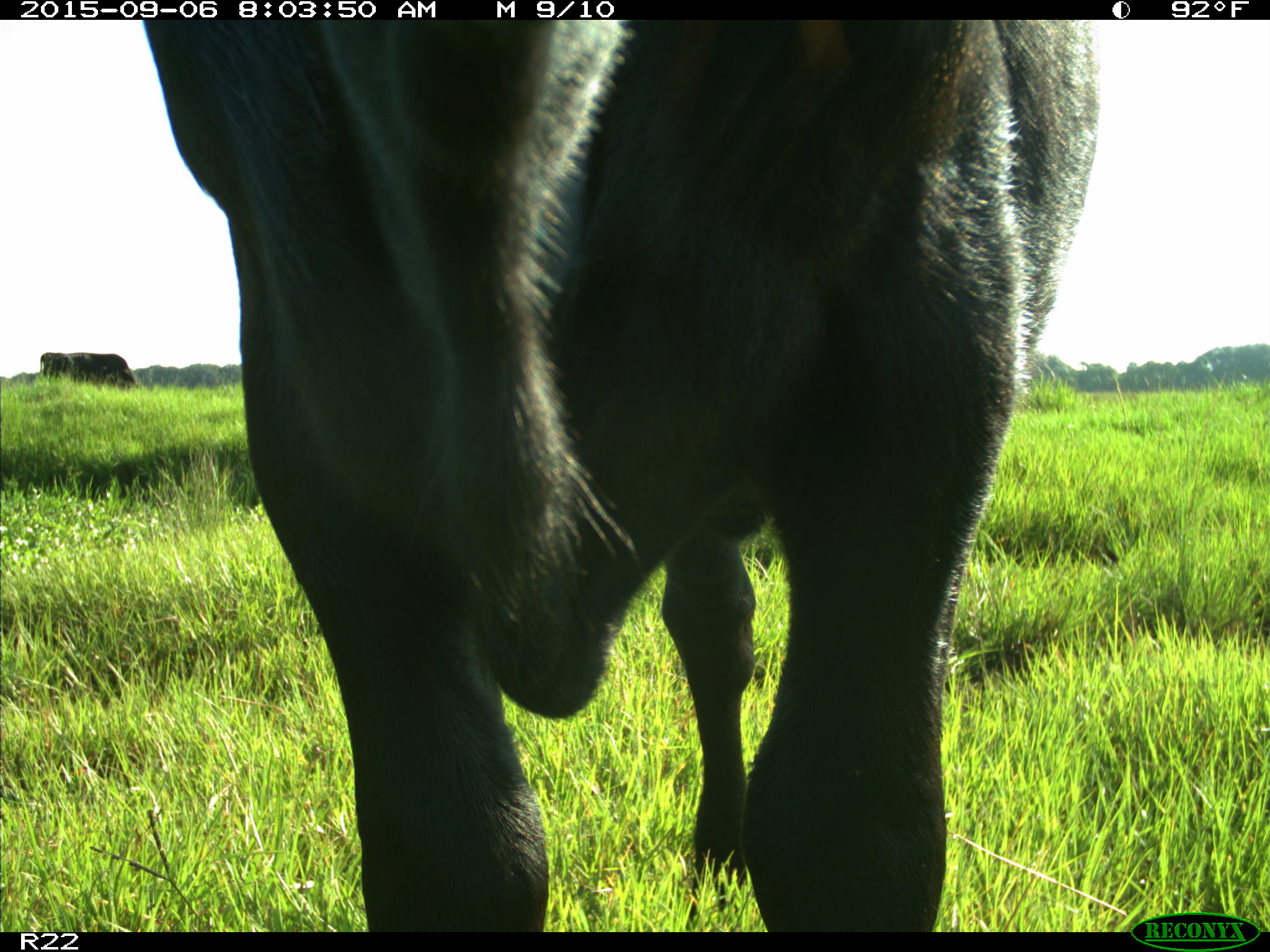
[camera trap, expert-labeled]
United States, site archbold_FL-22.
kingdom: Animalia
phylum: Chordata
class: Mammalia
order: Artiodactyla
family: Bovidae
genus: Bos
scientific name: Bos taurus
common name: domestic cow